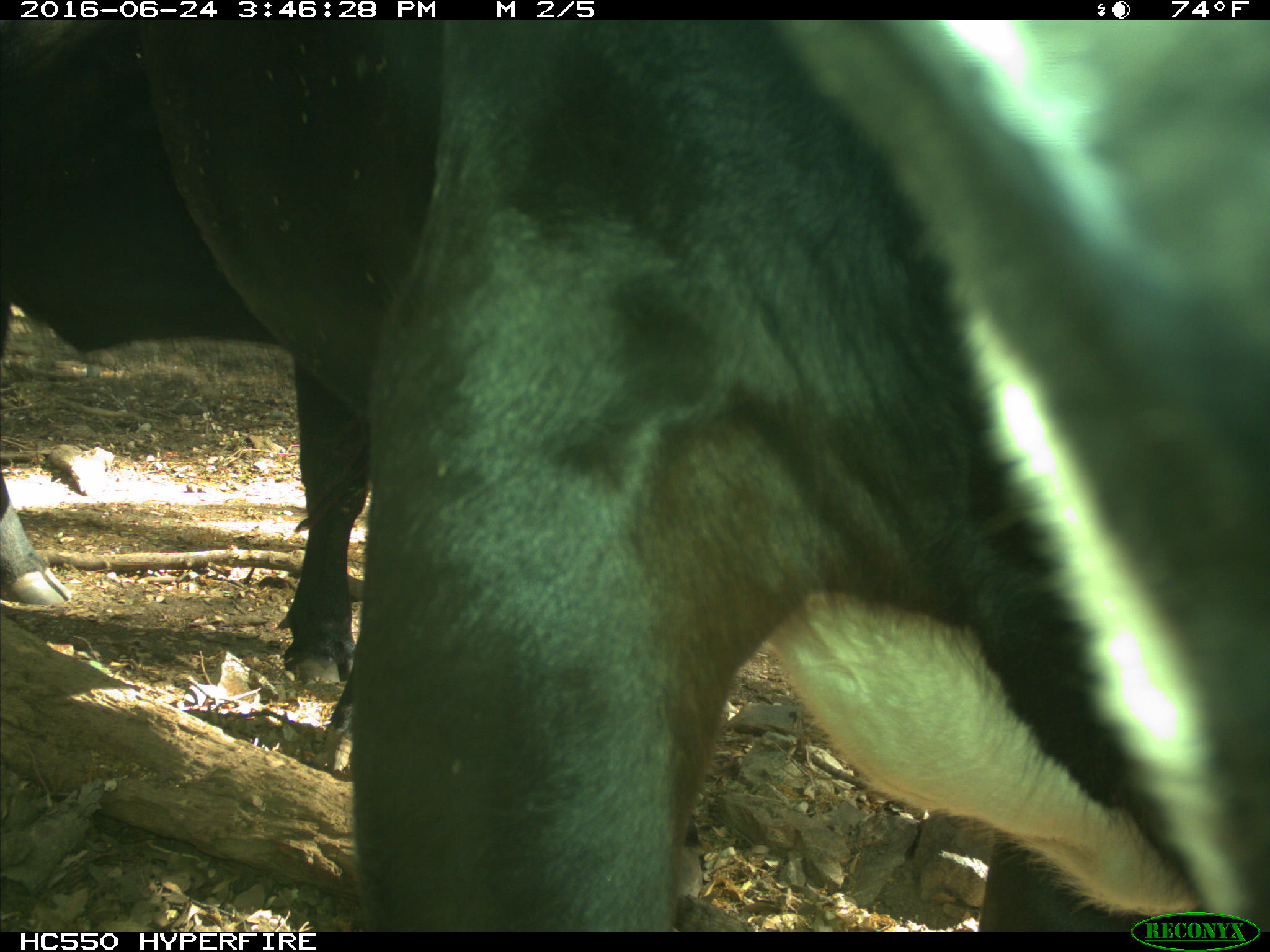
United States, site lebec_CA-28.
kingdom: Animalia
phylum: Chordata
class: Mammalia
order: Artiodactyla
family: Bovidae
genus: Bos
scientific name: Bos taurus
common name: domestic cow